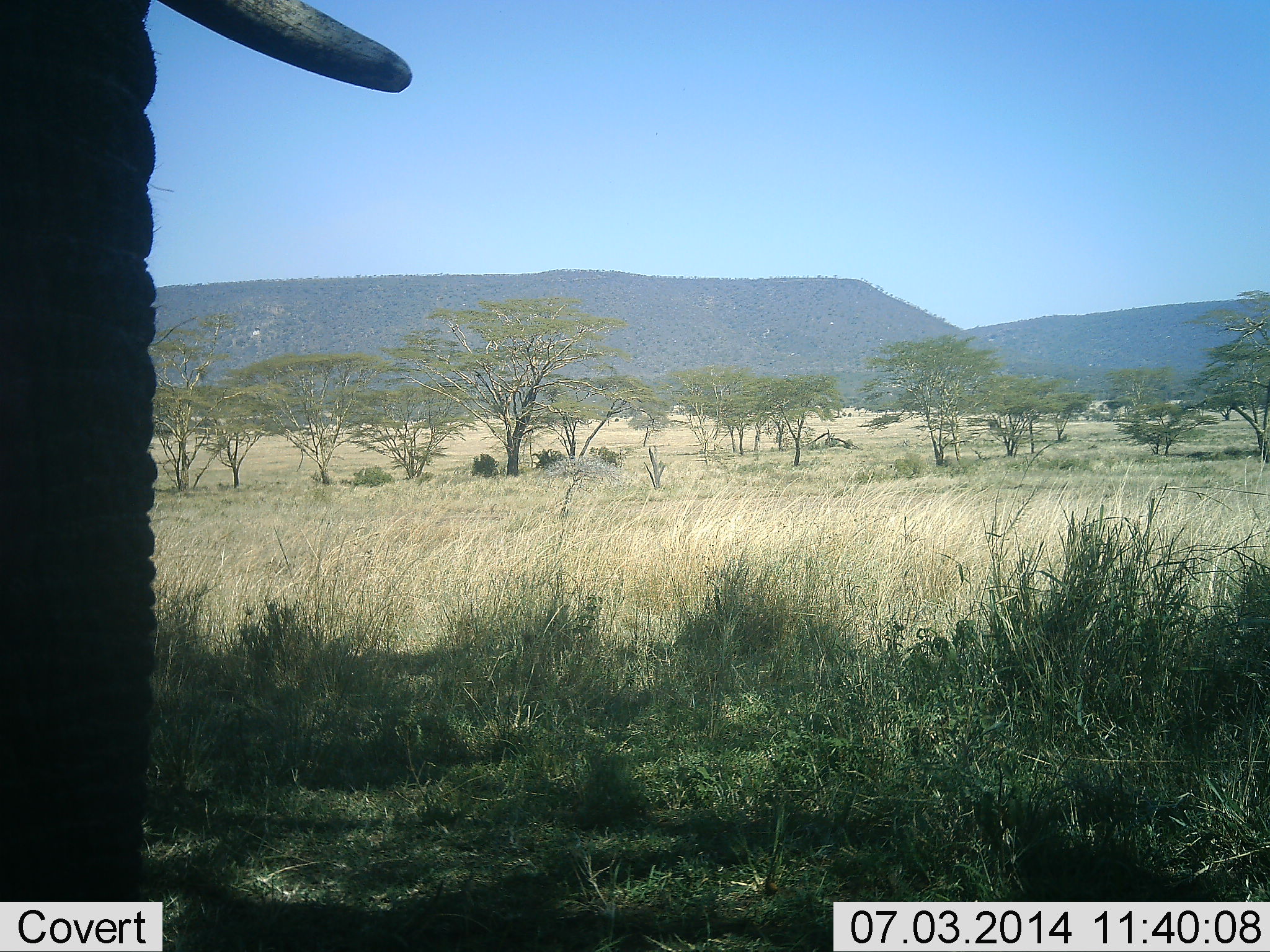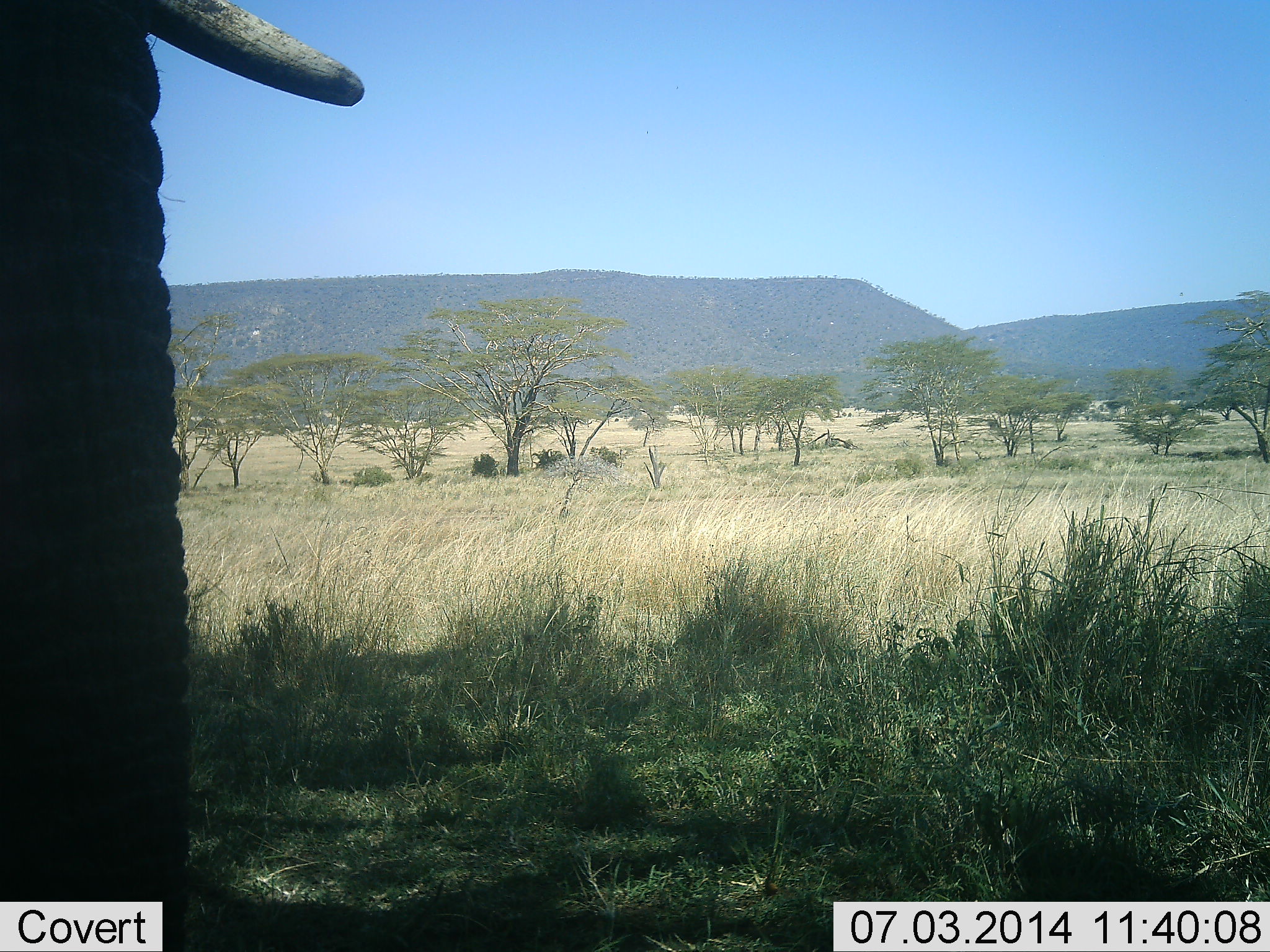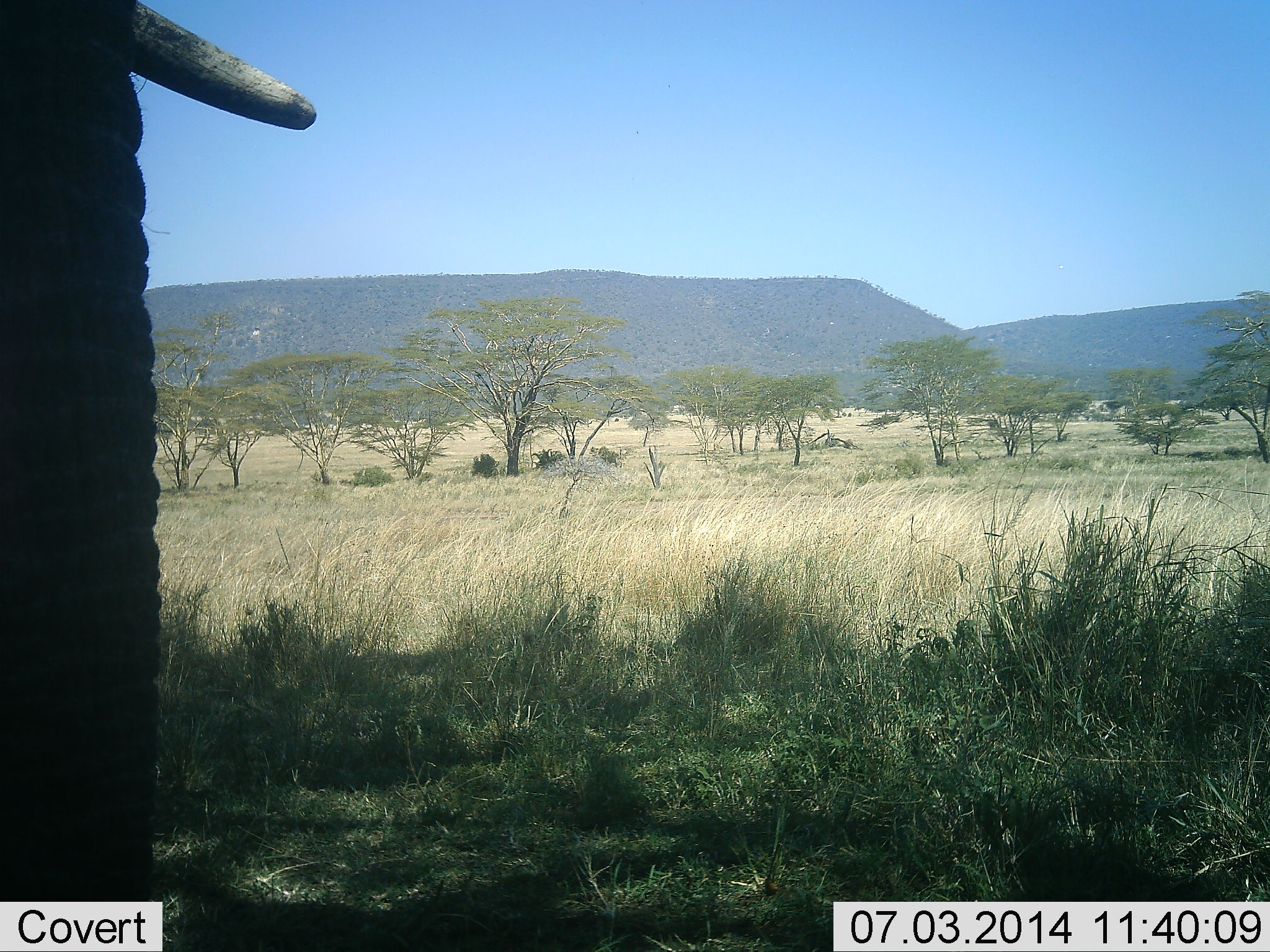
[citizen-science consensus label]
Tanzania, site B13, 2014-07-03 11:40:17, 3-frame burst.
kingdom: Animalia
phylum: Chordata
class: Mammalia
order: Proboscidea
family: Elephantidae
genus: Loxodonta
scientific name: Loxodonta africana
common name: african bush elephant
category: elephant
Elephant (african bush elephant) (Loxodonta africana), count 1. Behavior (volunteer vote fractions): standing 90%, resting 0%, moving 10%, interacting 0%. Young present (vote fraction): 0%. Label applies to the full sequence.